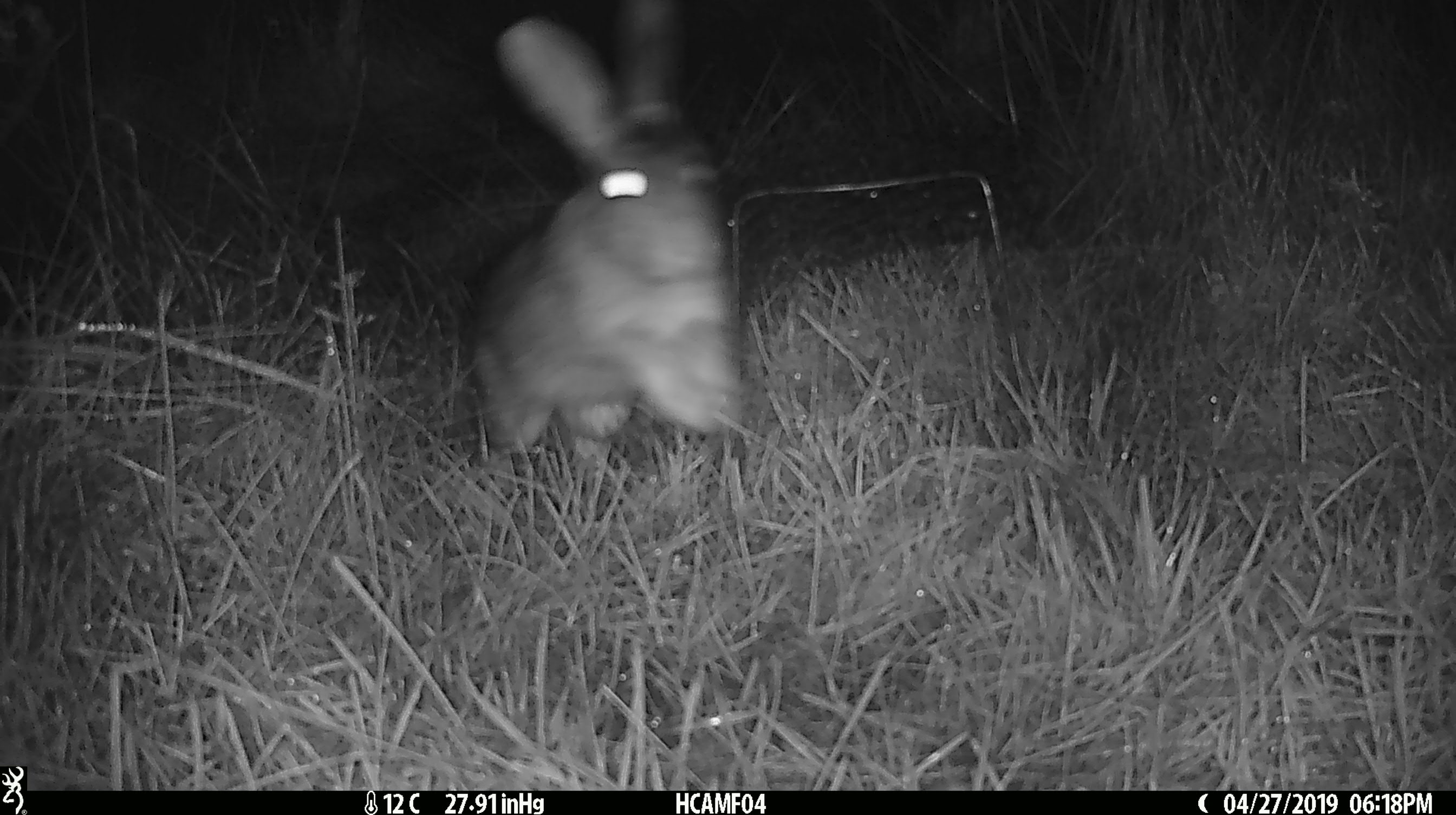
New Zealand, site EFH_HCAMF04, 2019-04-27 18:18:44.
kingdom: Animalia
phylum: Chordata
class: Mammalia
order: Lagomorpha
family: Leporidae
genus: Lepus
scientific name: Lepus europaeus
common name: brown hare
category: hare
Hare (brown hare) (Lepus europaeus).